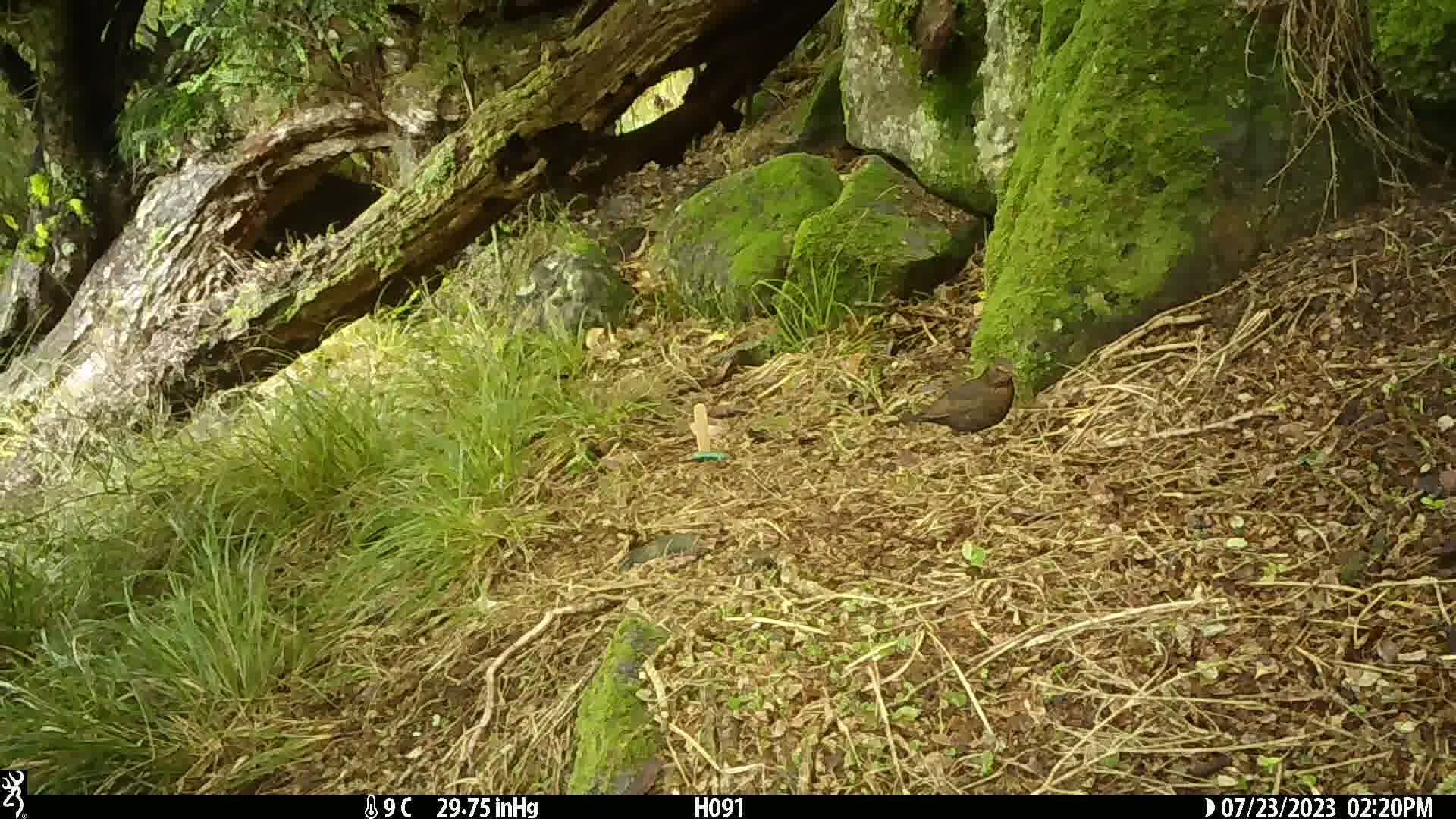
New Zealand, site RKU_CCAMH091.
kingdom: Animalia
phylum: Chordata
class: Aves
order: Passeriformes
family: Turdidae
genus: Turdus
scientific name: Turdus merula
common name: eurasian blackbird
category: blackbird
Blackbird (eurasian blackbird) (Turdus merula).